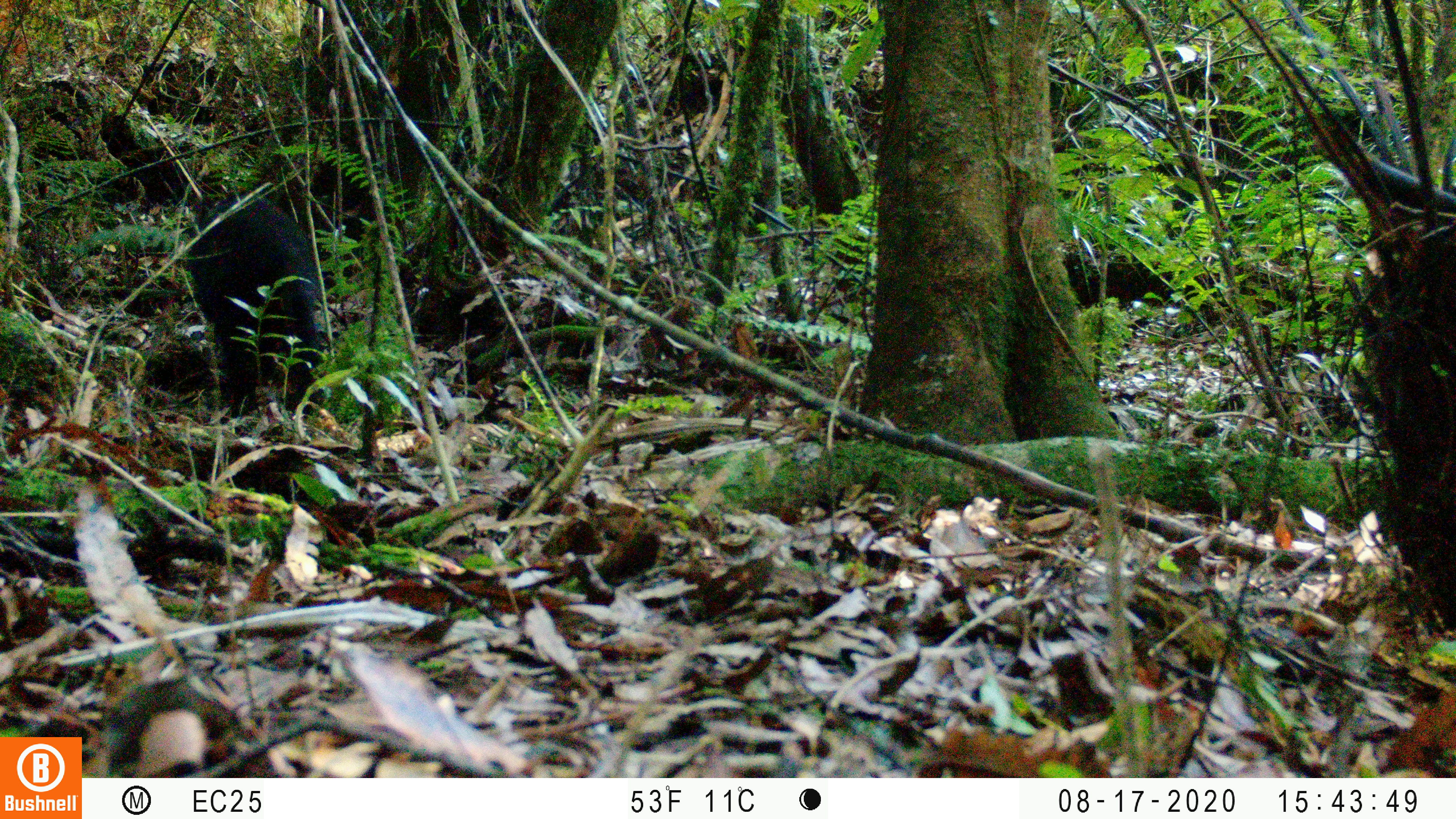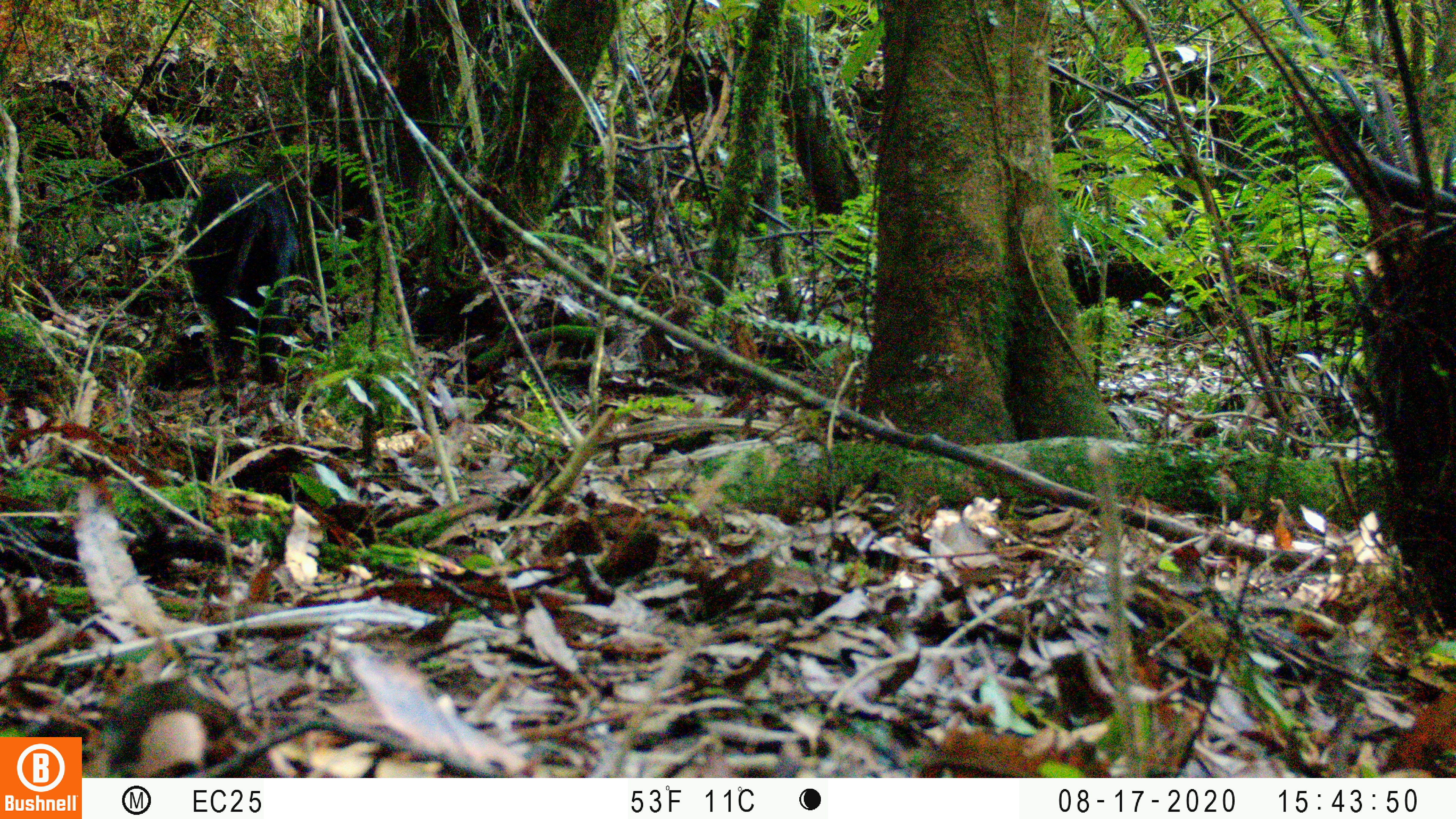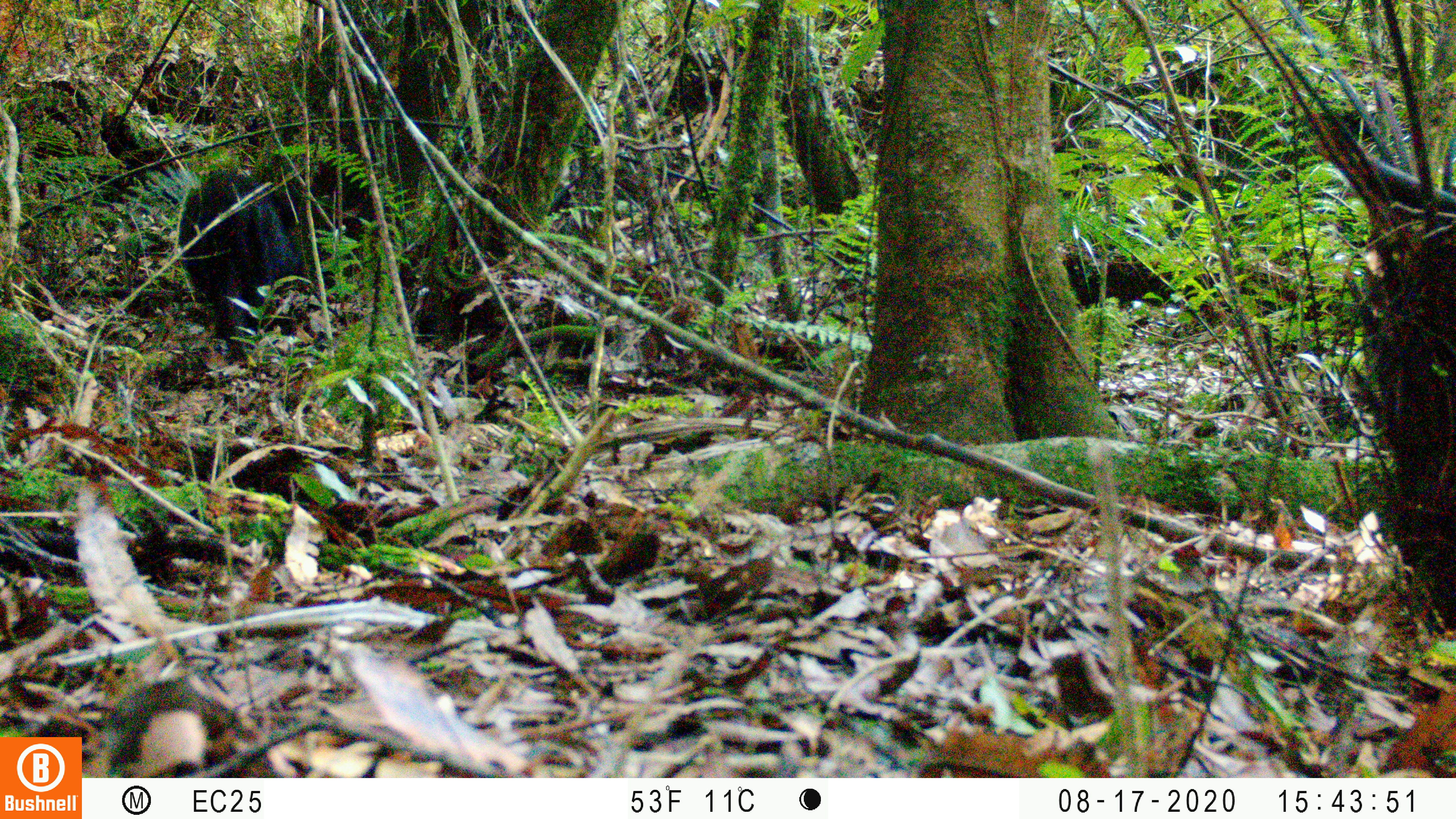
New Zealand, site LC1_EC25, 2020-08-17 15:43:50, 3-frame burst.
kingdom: Animalia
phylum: Chordata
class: Mammalia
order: Artiodactyla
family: Suidae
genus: Sus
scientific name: Sus scrofa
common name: pig